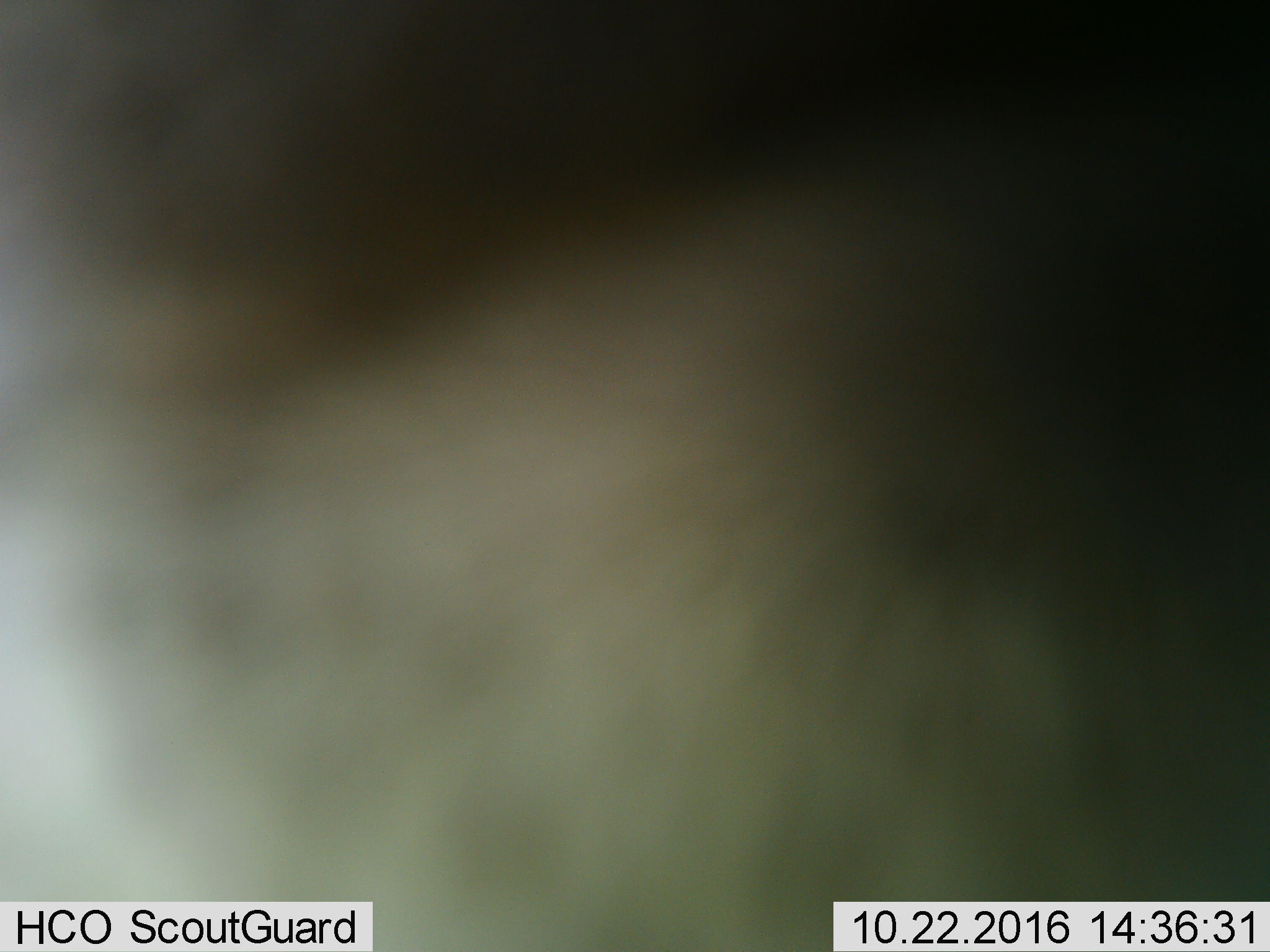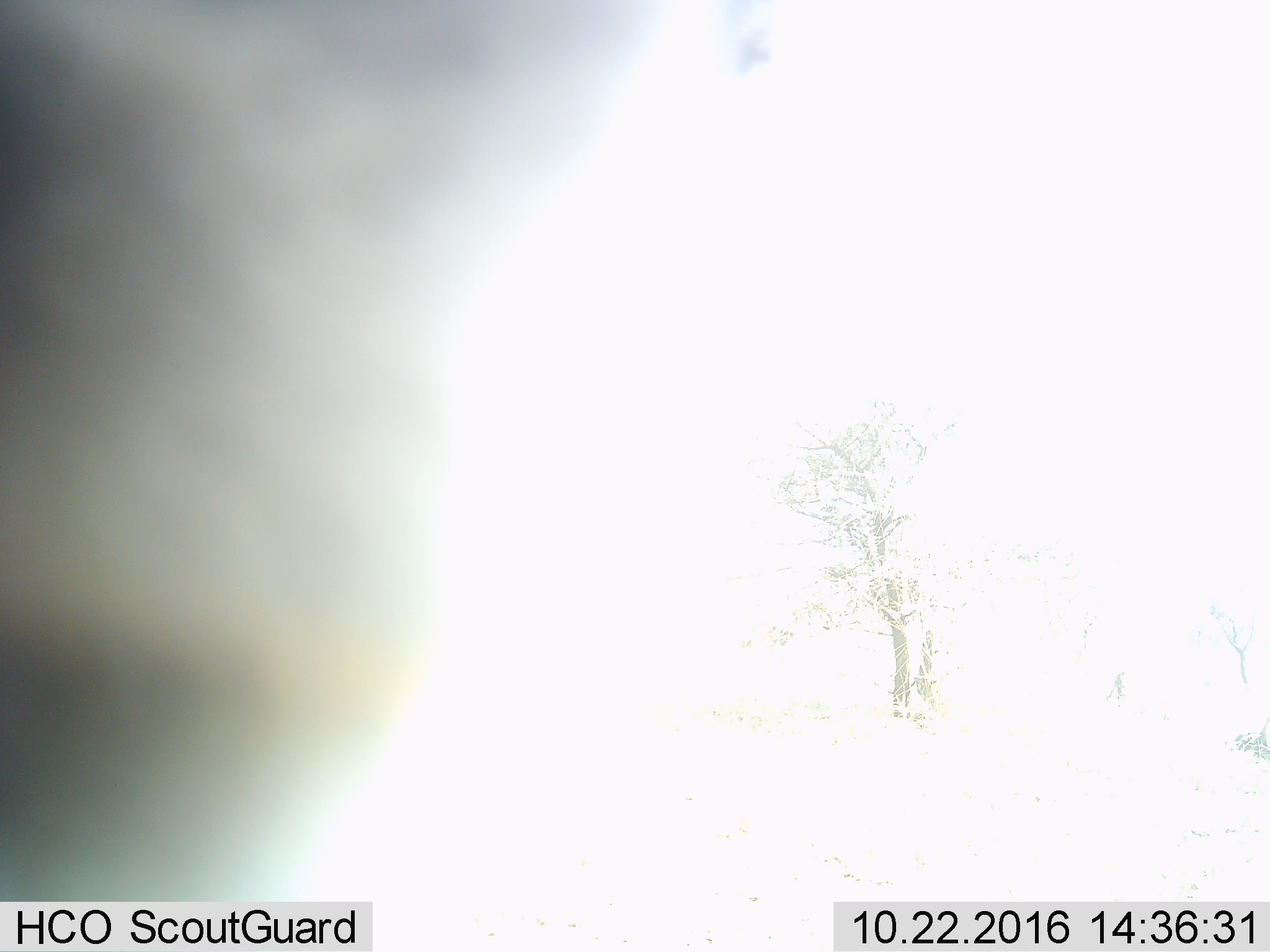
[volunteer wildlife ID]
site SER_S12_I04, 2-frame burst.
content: unidentified animal